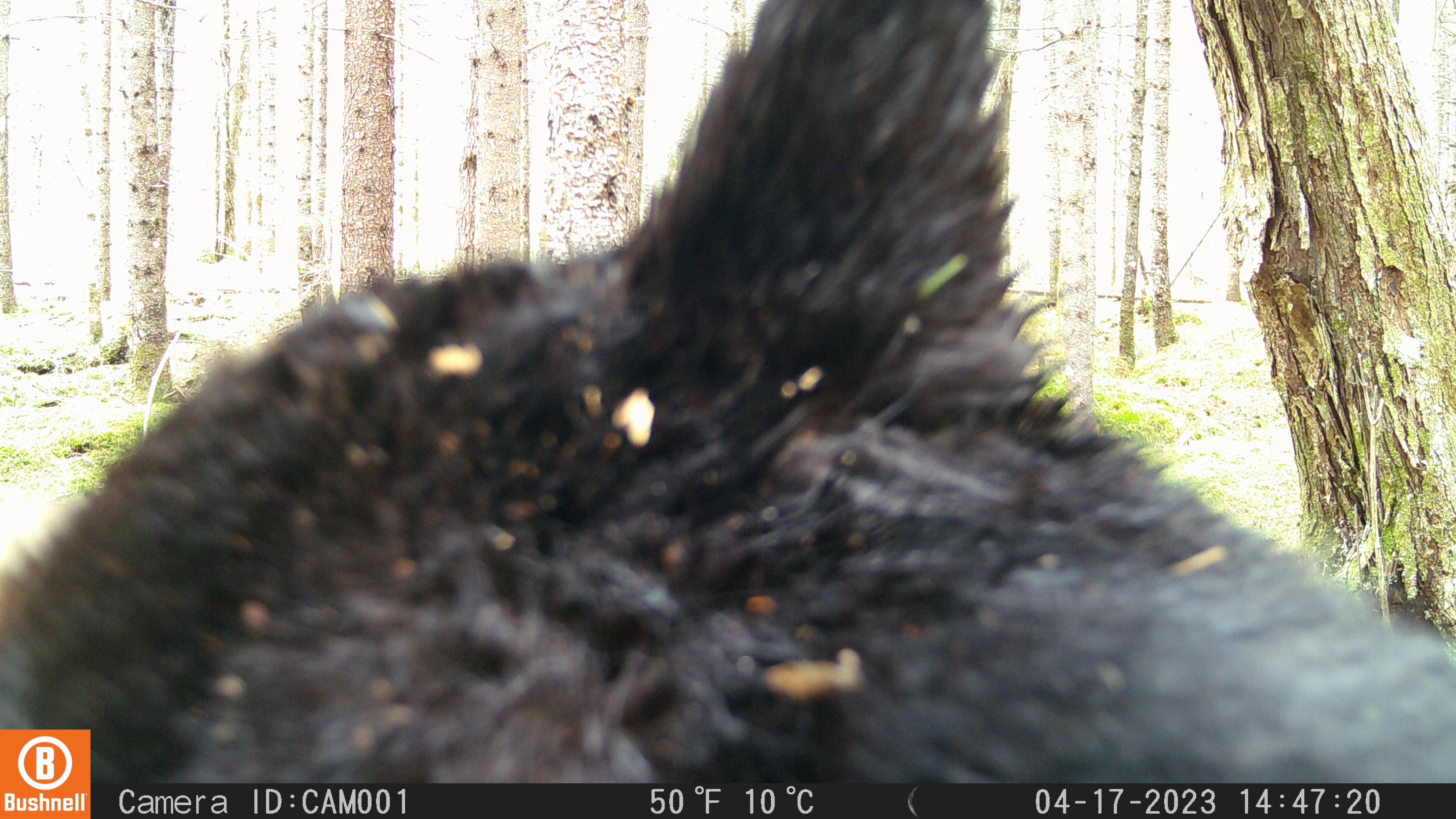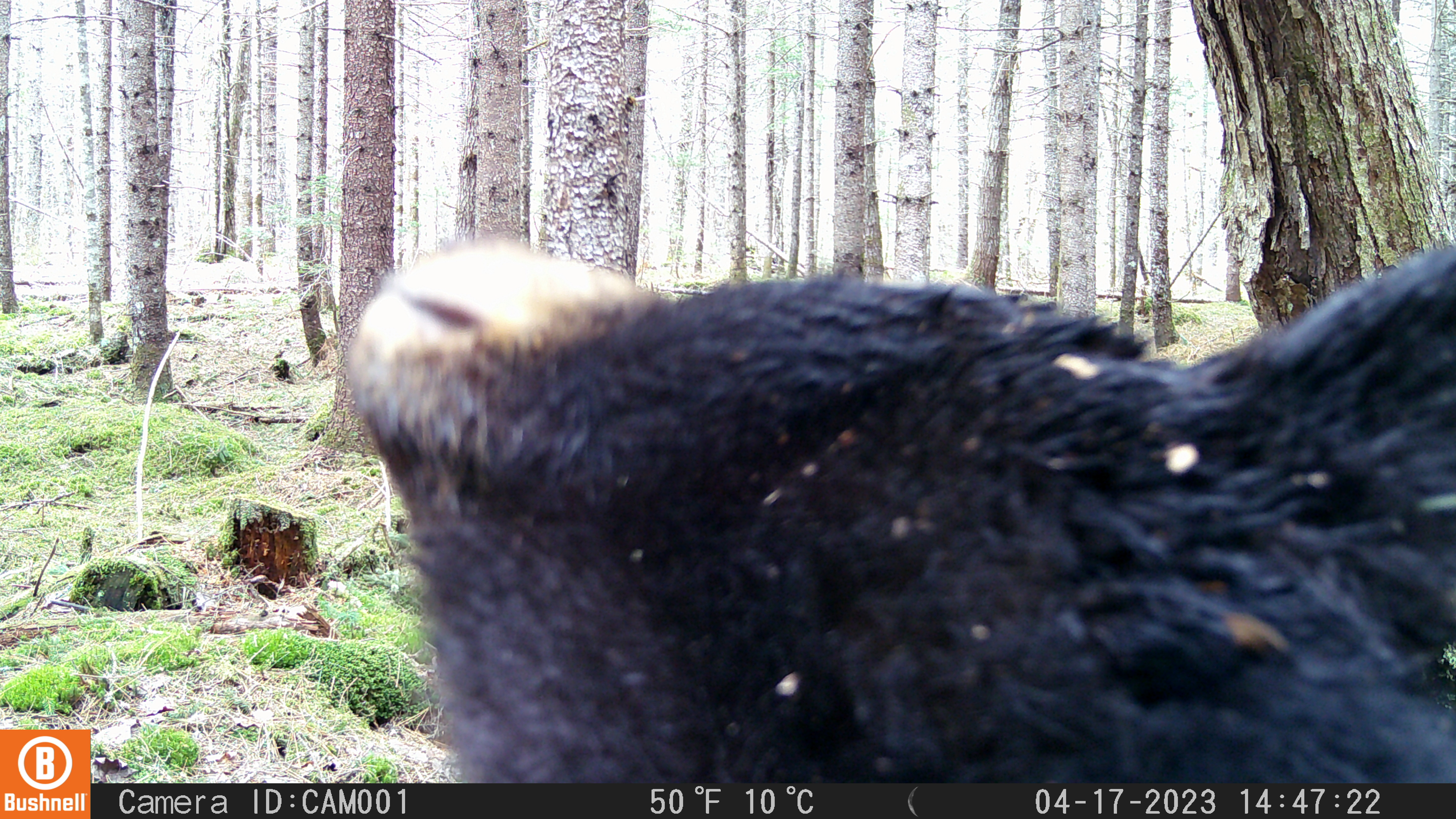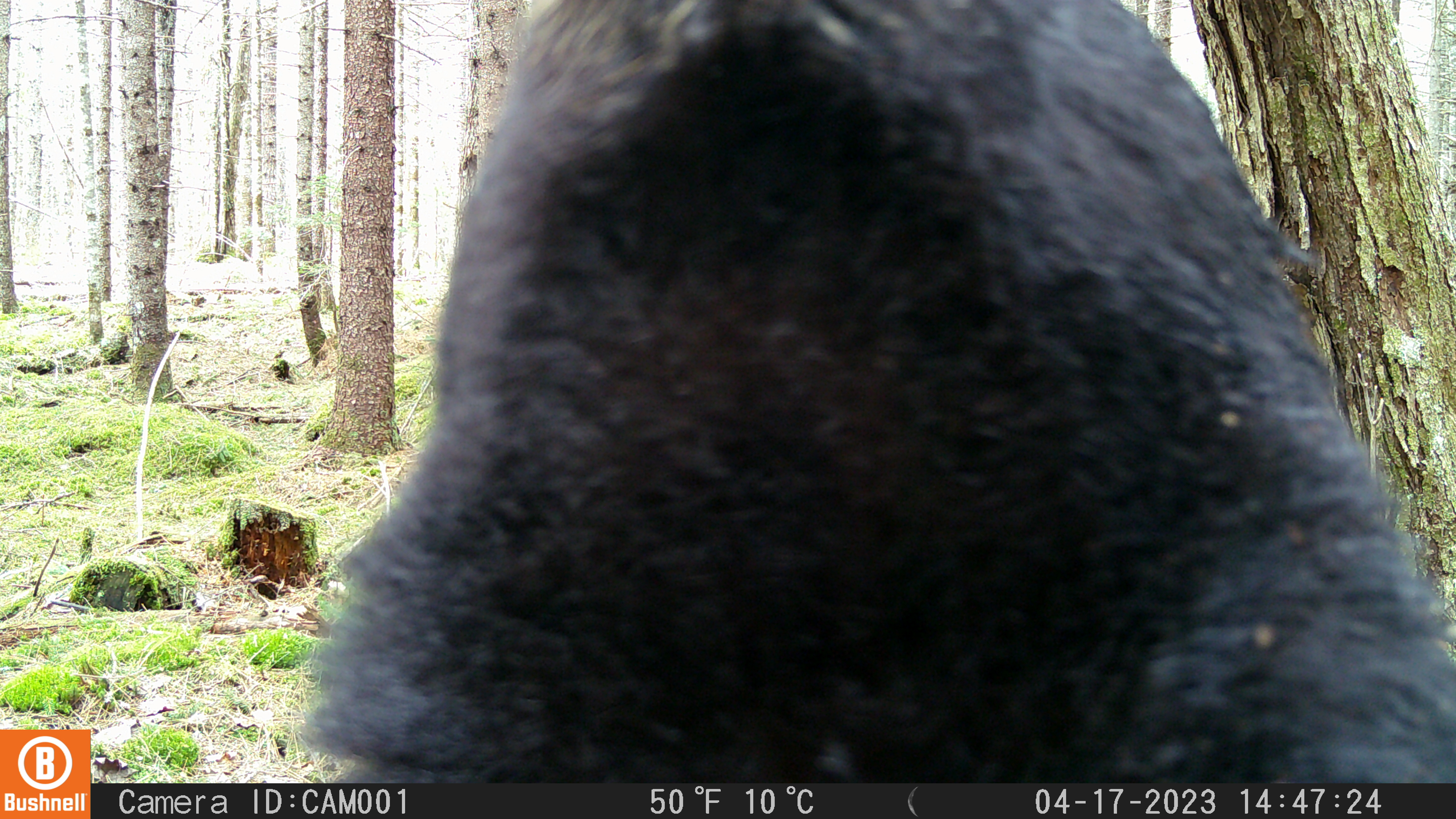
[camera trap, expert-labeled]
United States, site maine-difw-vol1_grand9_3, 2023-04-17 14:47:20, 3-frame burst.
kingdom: Animalia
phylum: Chordata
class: Mammalia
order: Carnivora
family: Ursidae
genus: Ursus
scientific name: Ursus americanus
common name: black bear